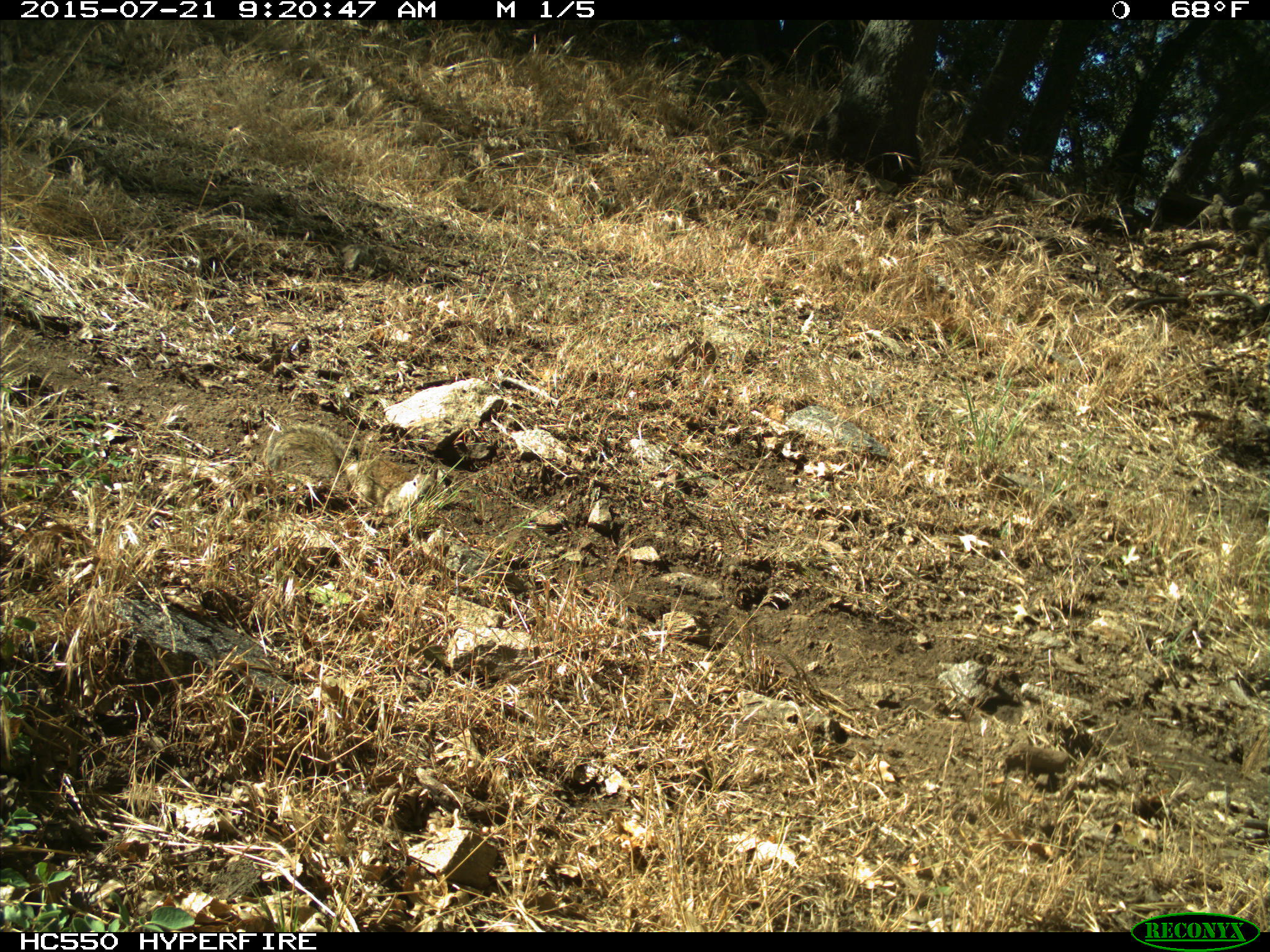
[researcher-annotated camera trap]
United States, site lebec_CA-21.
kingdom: Animalia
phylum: Chordata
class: Mammalia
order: Rodentia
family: Sciuridae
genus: Otospermophilus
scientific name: Otospermophilus beecheyi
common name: california ground squirrel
Otospermophilus beecheyi (california ground squirrel).